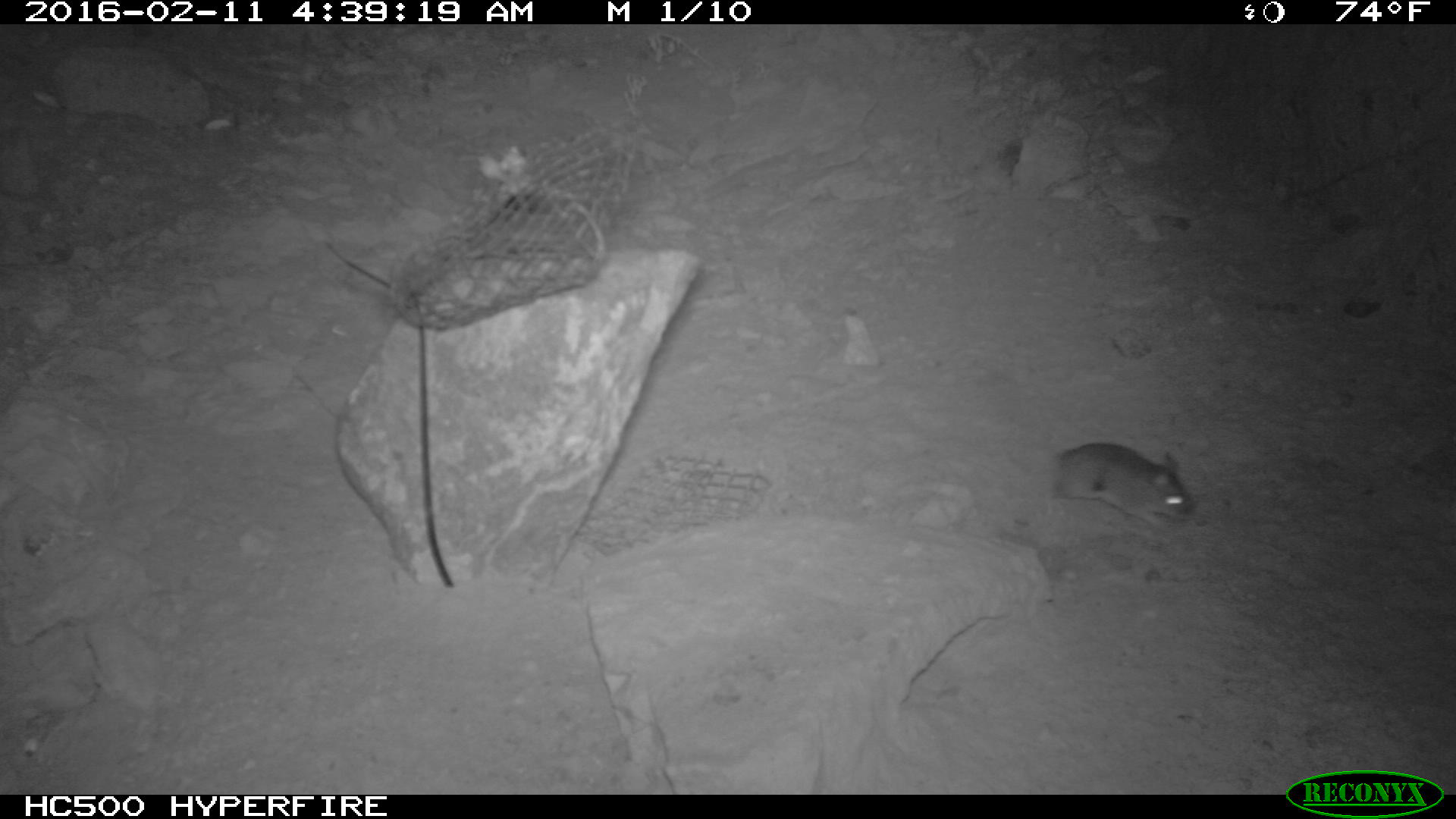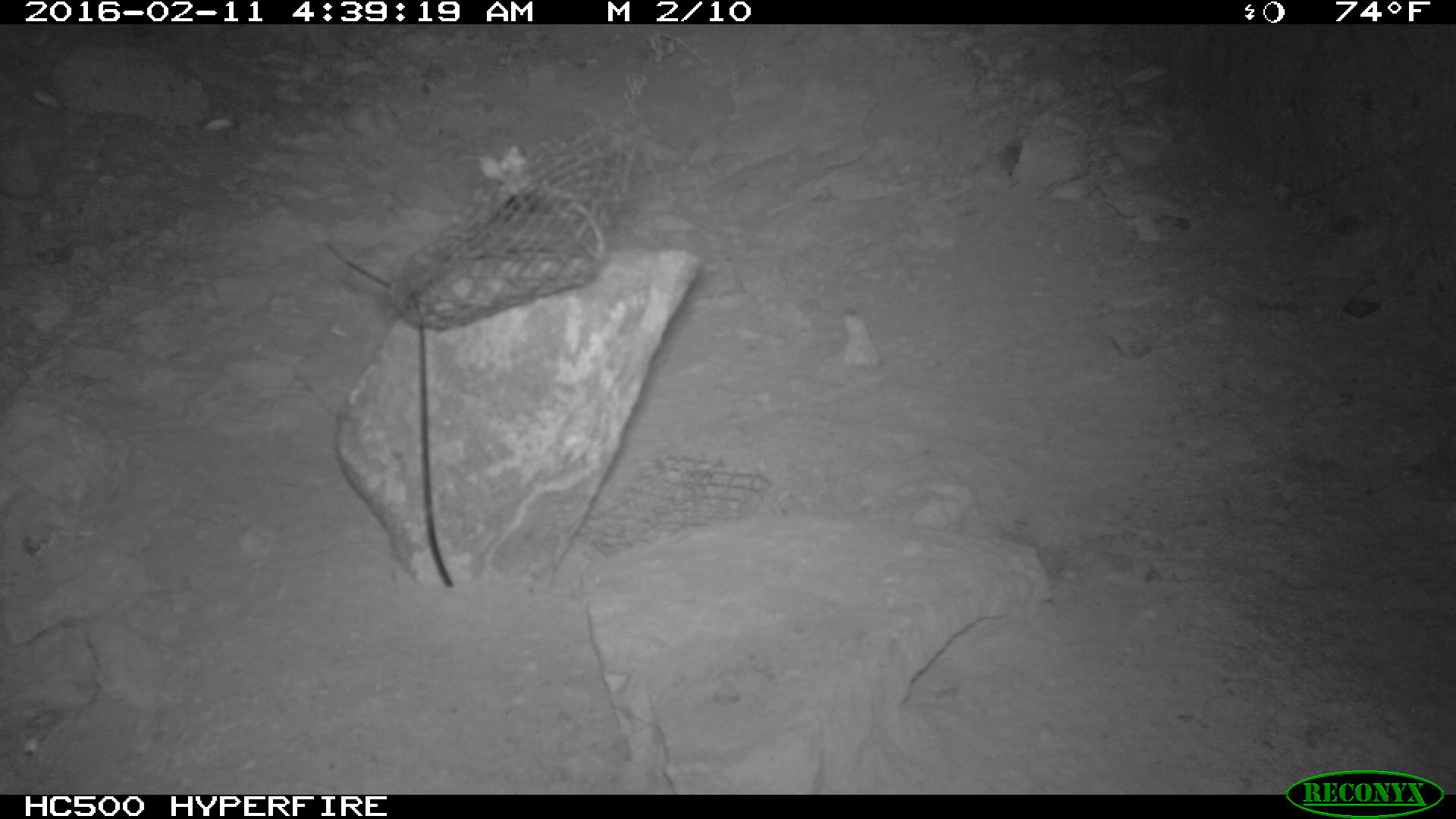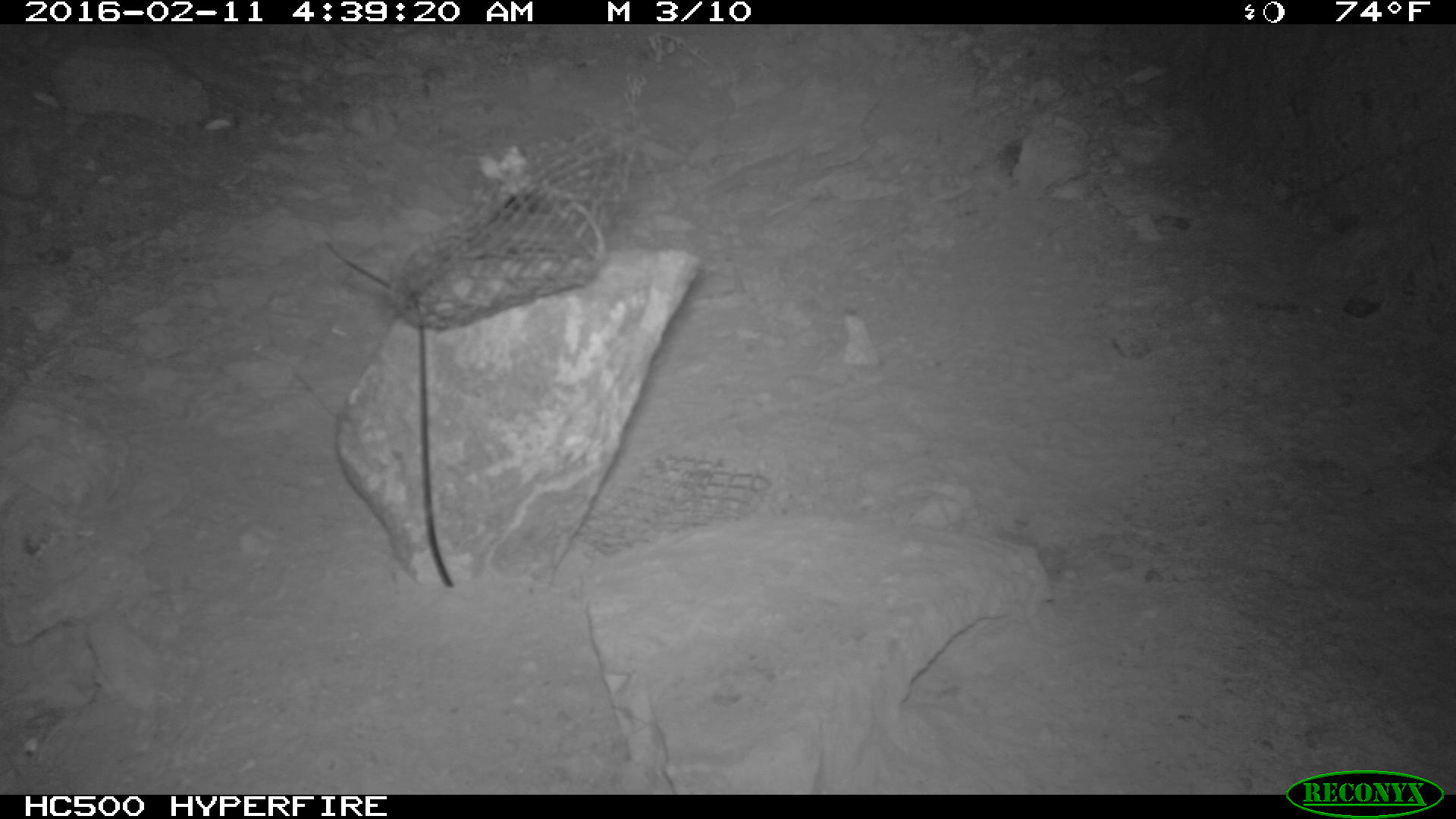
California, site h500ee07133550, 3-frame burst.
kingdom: Animalia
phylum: Chordata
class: Mammalia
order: Rodentia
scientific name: Rodentia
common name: rodent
Rodent (Rodentia).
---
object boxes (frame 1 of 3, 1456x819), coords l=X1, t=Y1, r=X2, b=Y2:
rodent: l=1039, t=437, r=1194, b=533